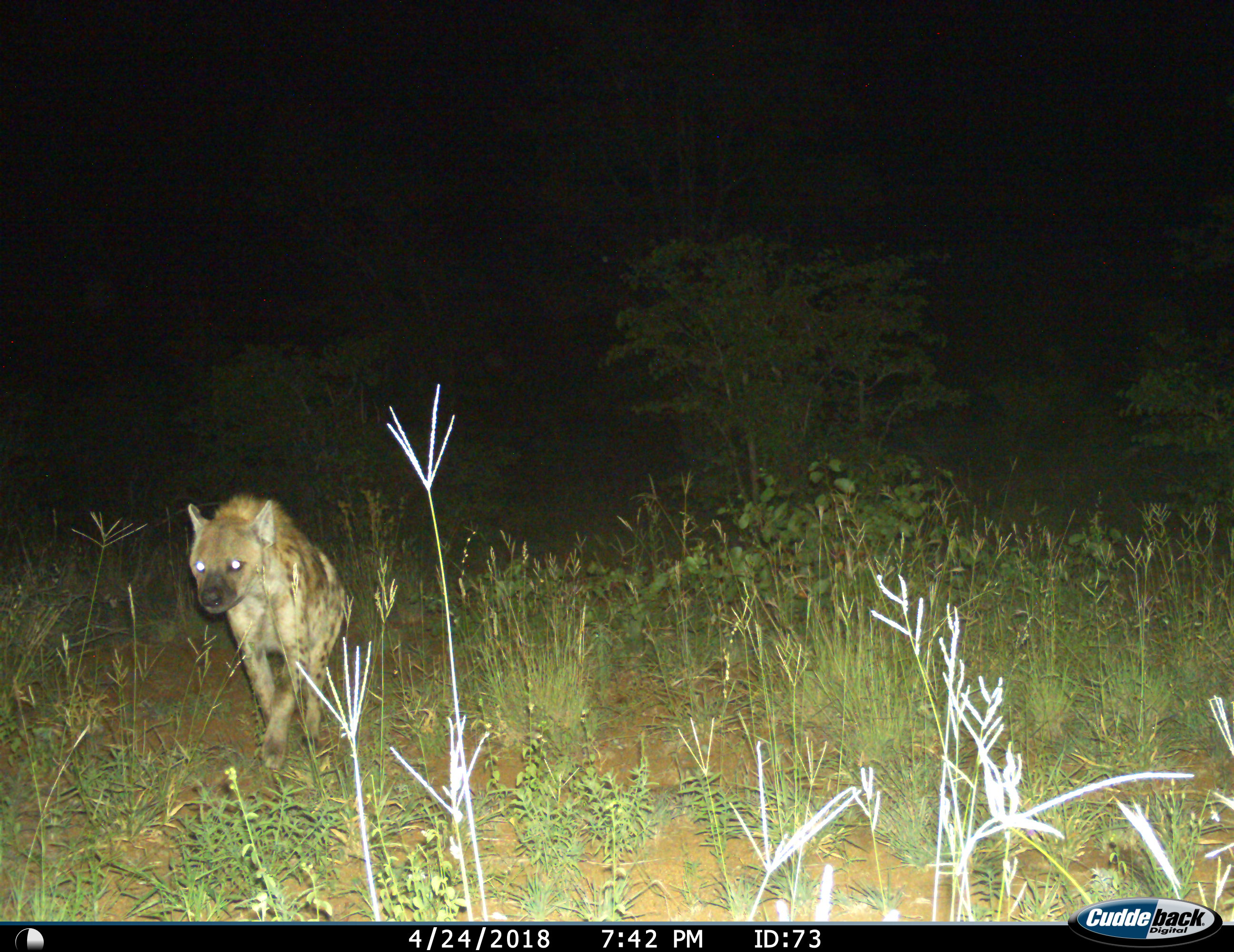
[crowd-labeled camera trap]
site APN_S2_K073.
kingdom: Animalia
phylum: Chordata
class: Mammalia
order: Carnivora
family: Hyaenidae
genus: Crocuta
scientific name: Crocuta crocuta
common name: spotted hyena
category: hyenaspotted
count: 1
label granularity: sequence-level